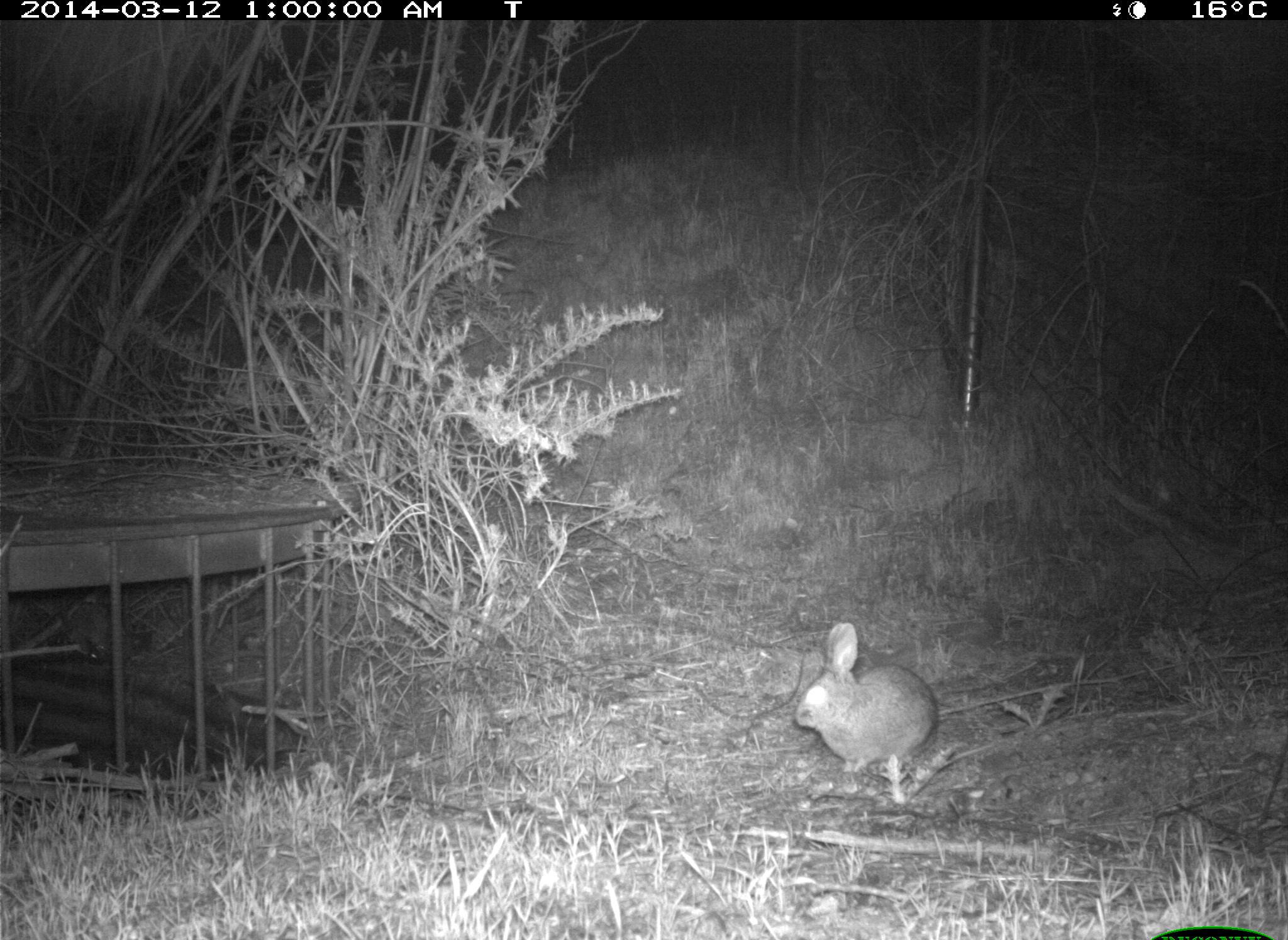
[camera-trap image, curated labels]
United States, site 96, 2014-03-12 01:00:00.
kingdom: Animalia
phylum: Chordata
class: Mammalia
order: Lagomorpha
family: Leporidae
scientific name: Leporidae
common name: rabbits and hares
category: rabbit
Rabbit (rabbits and hares) (Leporidae).